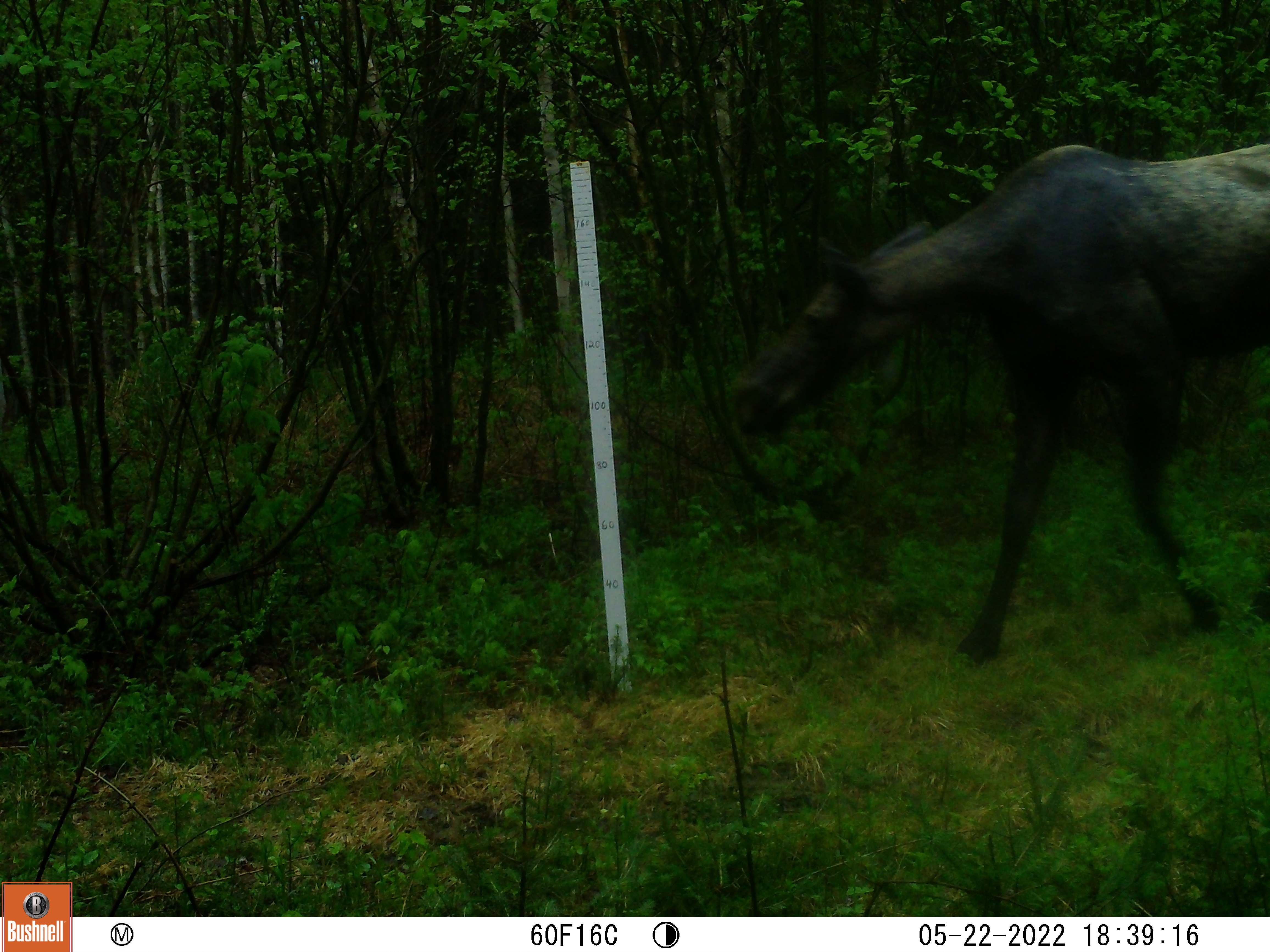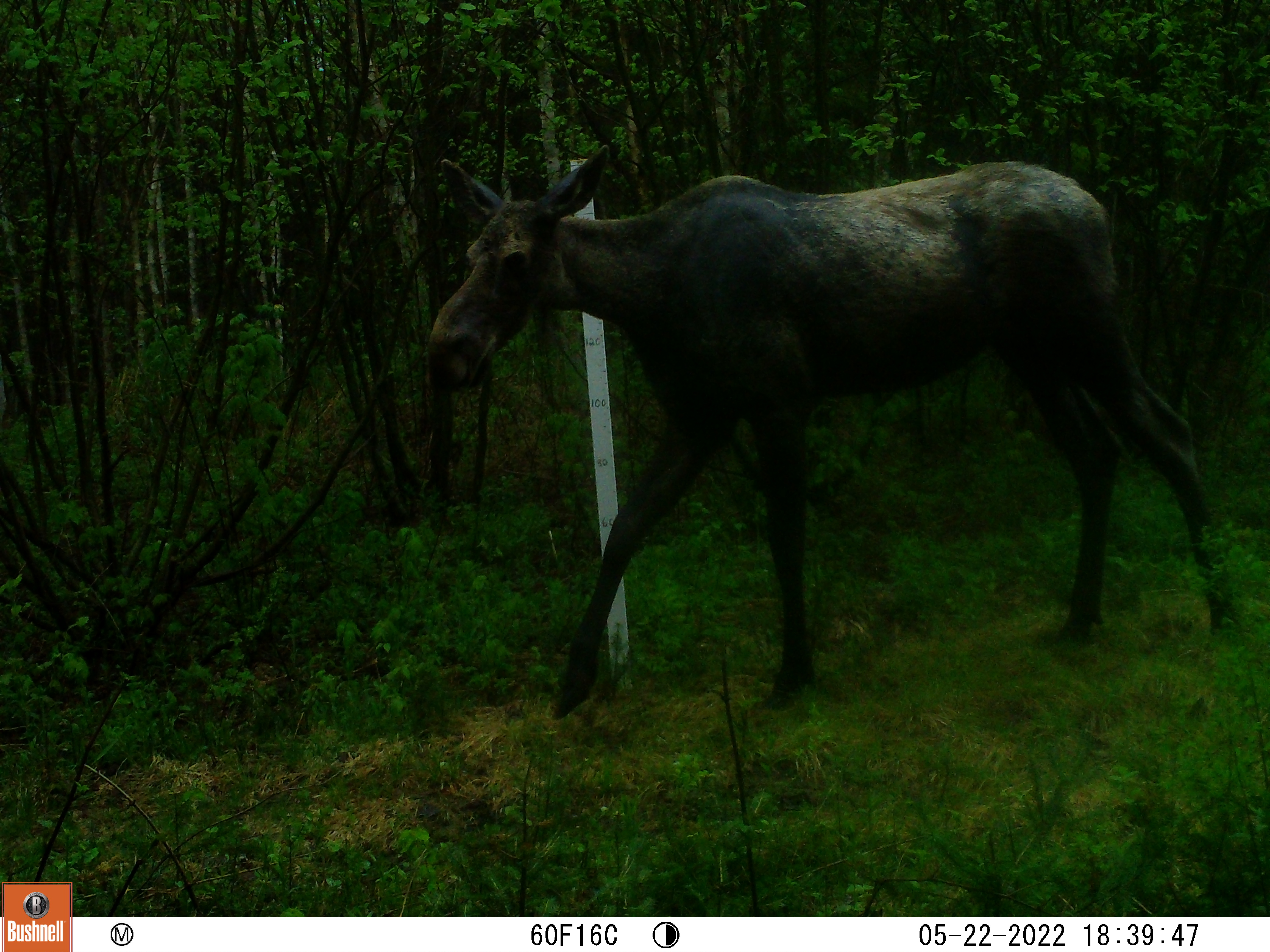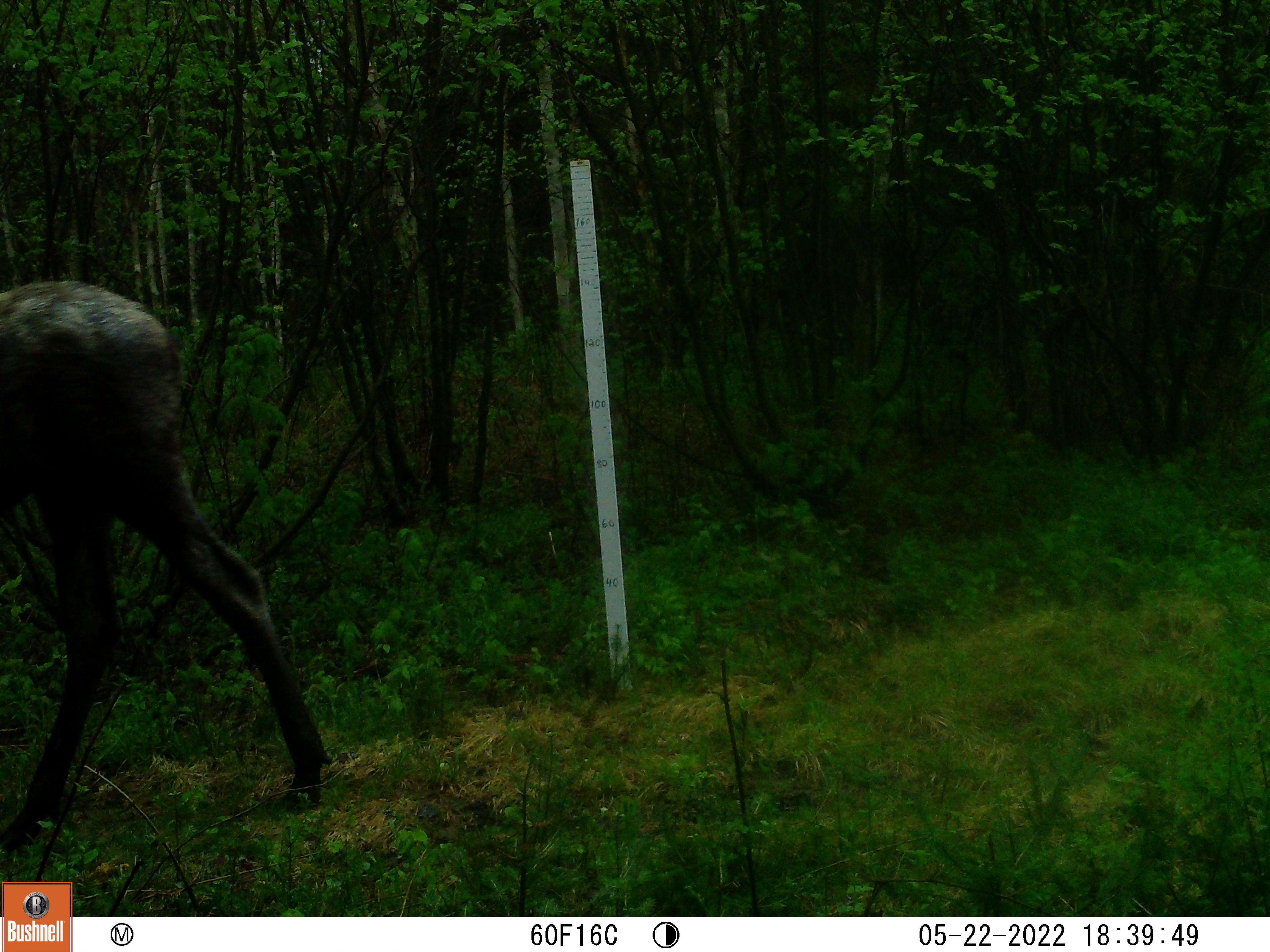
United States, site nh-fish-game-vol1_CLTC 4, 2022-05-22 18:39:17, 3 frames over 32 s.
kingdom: Animalia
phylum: Chordata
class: Mammalia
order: Artiodactyla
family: Cervidae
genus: Alces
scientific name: Alces alces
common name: moose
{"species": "moose (Alces alces)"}